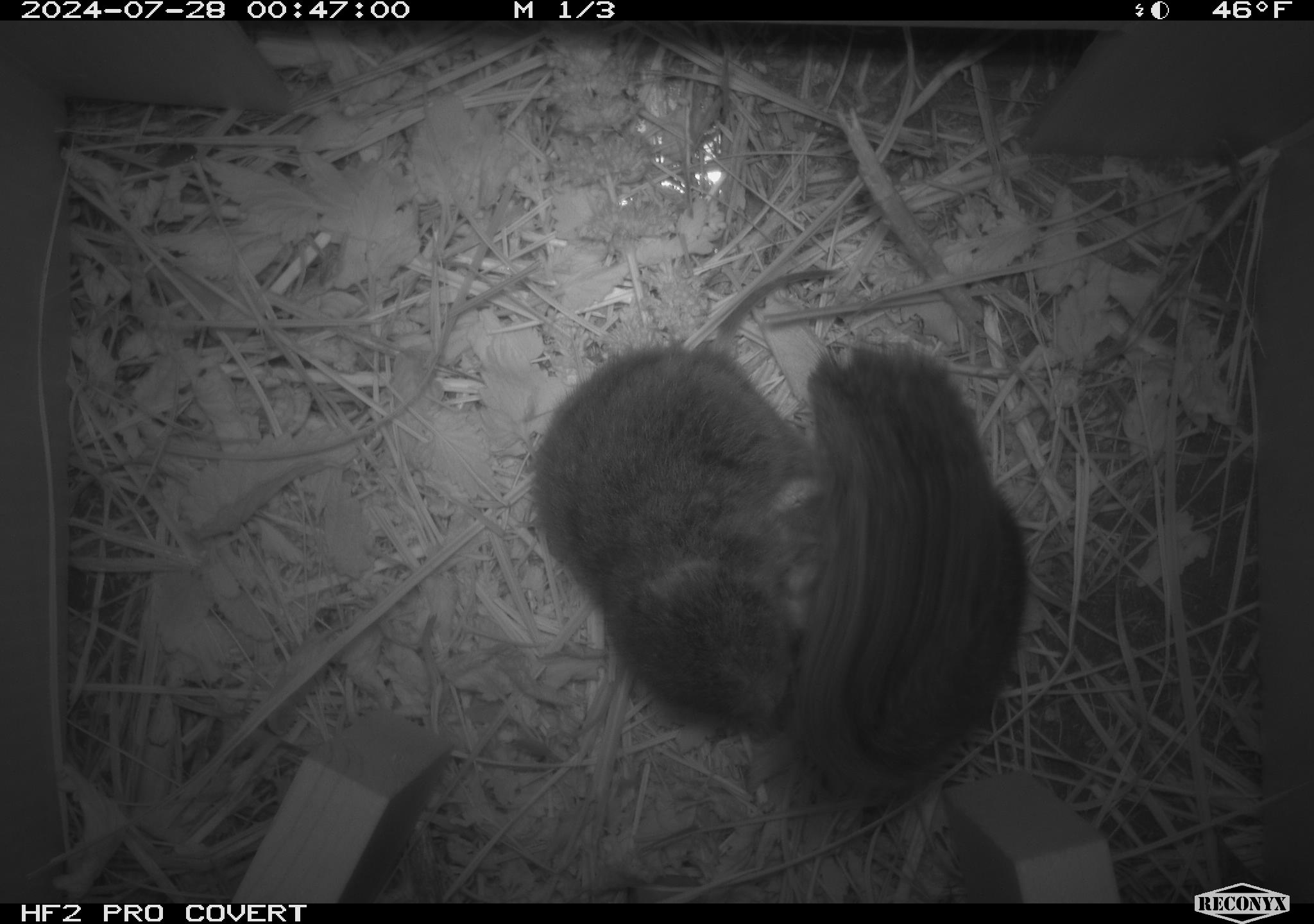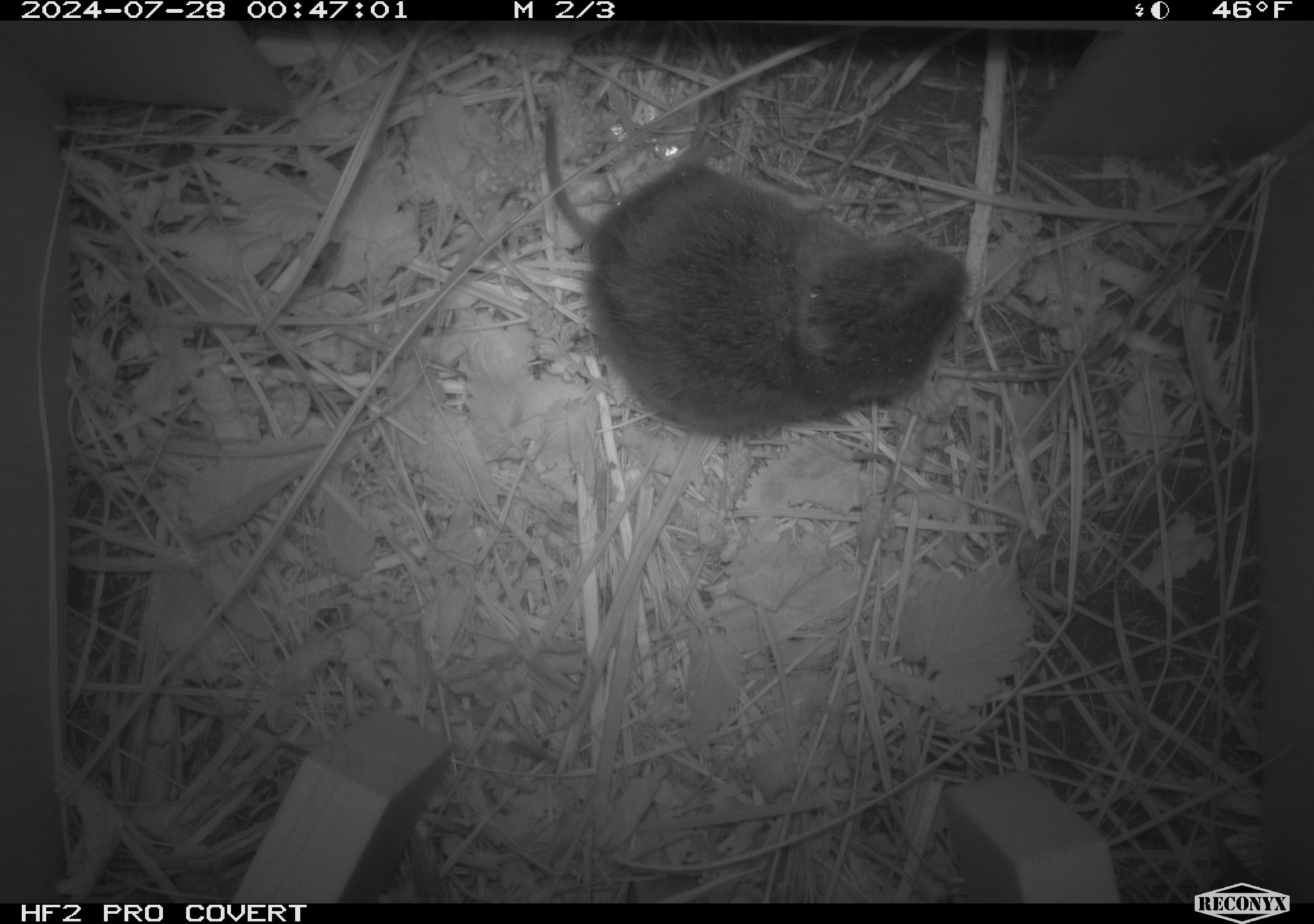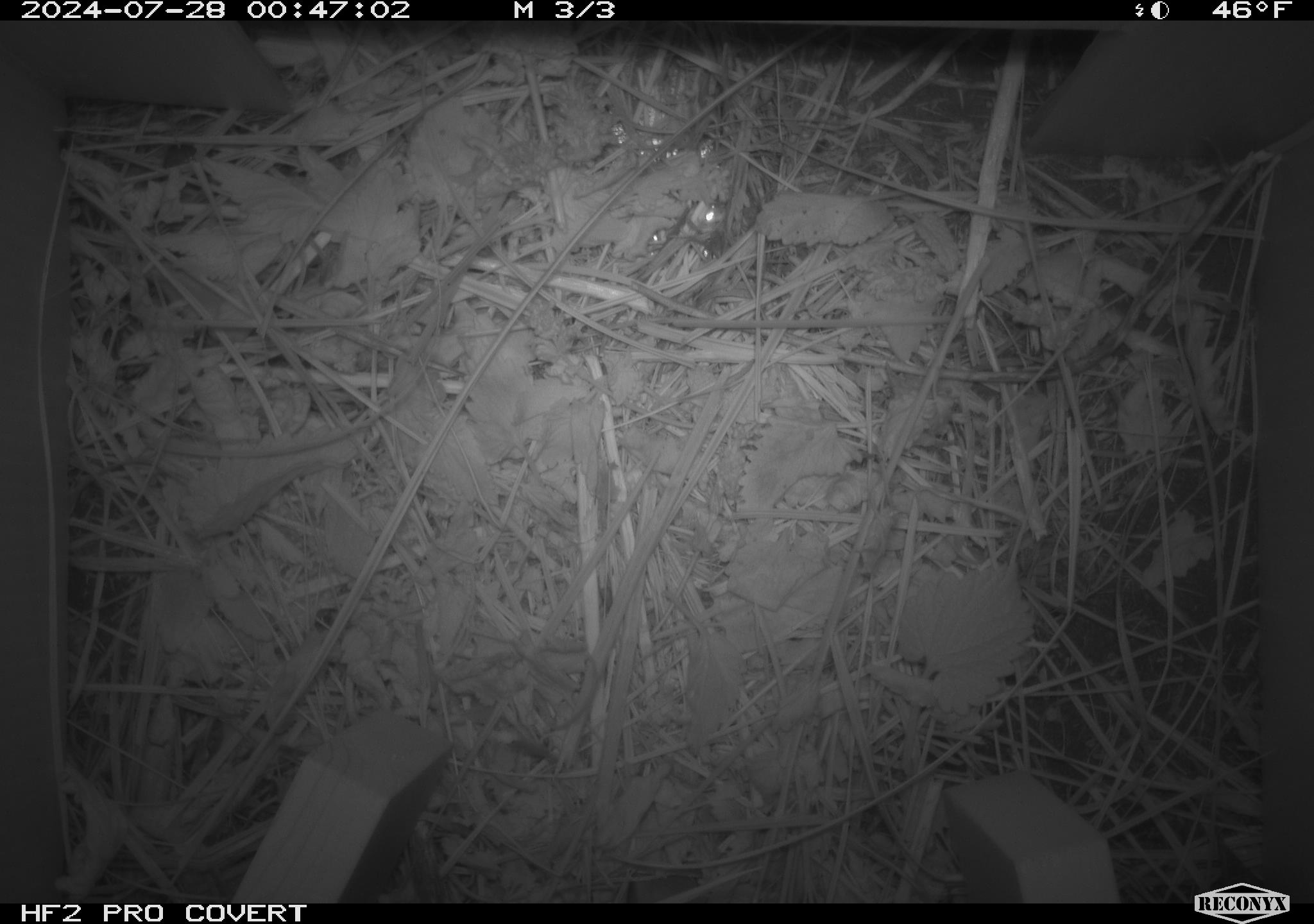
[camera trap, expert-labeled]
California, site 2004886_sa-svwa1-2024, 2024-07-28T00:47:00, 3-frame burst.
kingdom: Animalia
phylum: Chordata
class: Mammalia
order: Rodentia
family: Cricetidae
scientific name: Arvicolinae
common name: voles, lemmings, and muskrats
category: arvicolinae subfamily